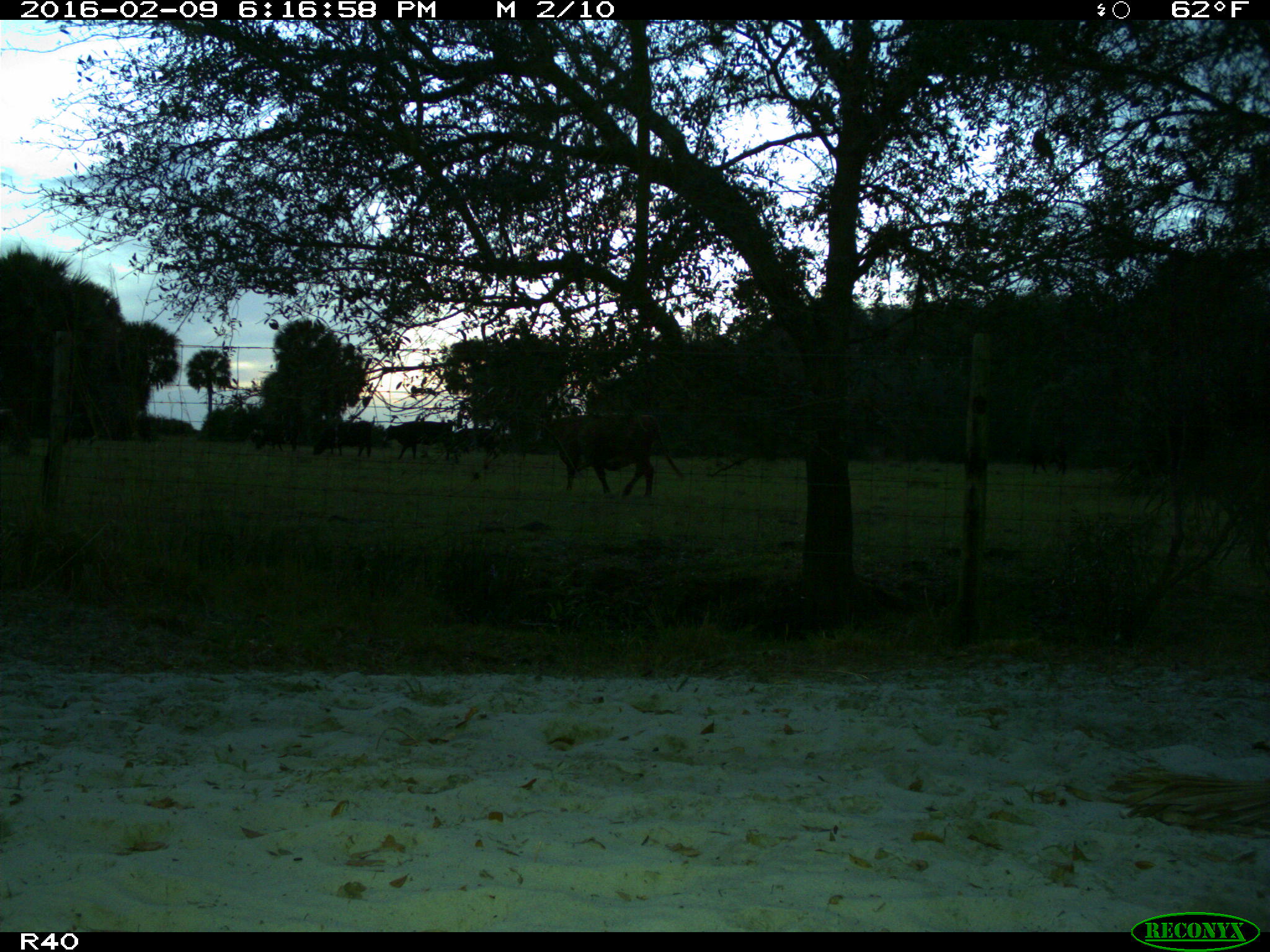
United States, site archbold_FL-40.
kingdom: Animalia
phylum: Chordata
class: Mammalia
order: Artiodactyla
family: Bovidae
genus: Bos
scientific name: Bos taurus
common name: domestic cow